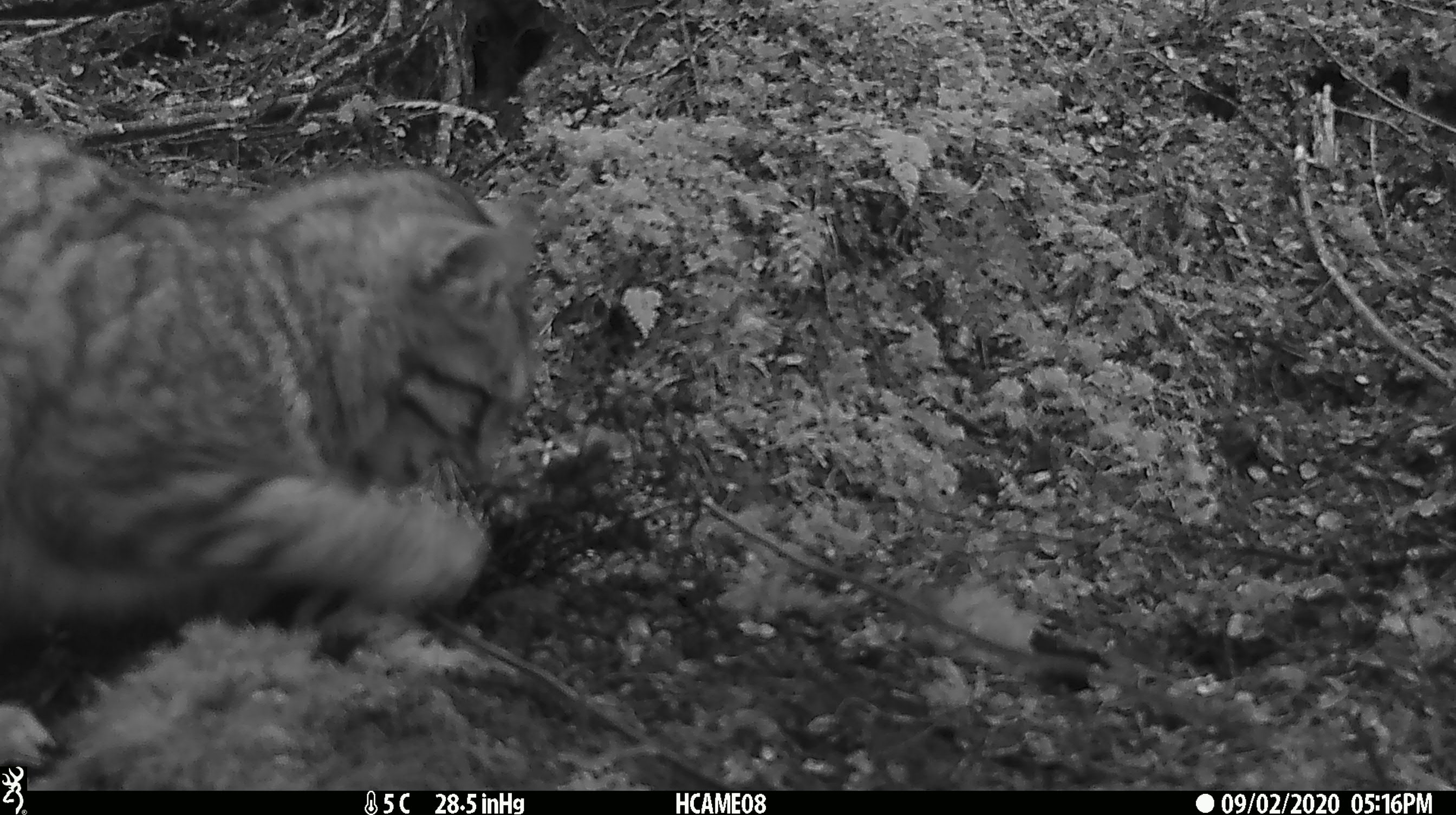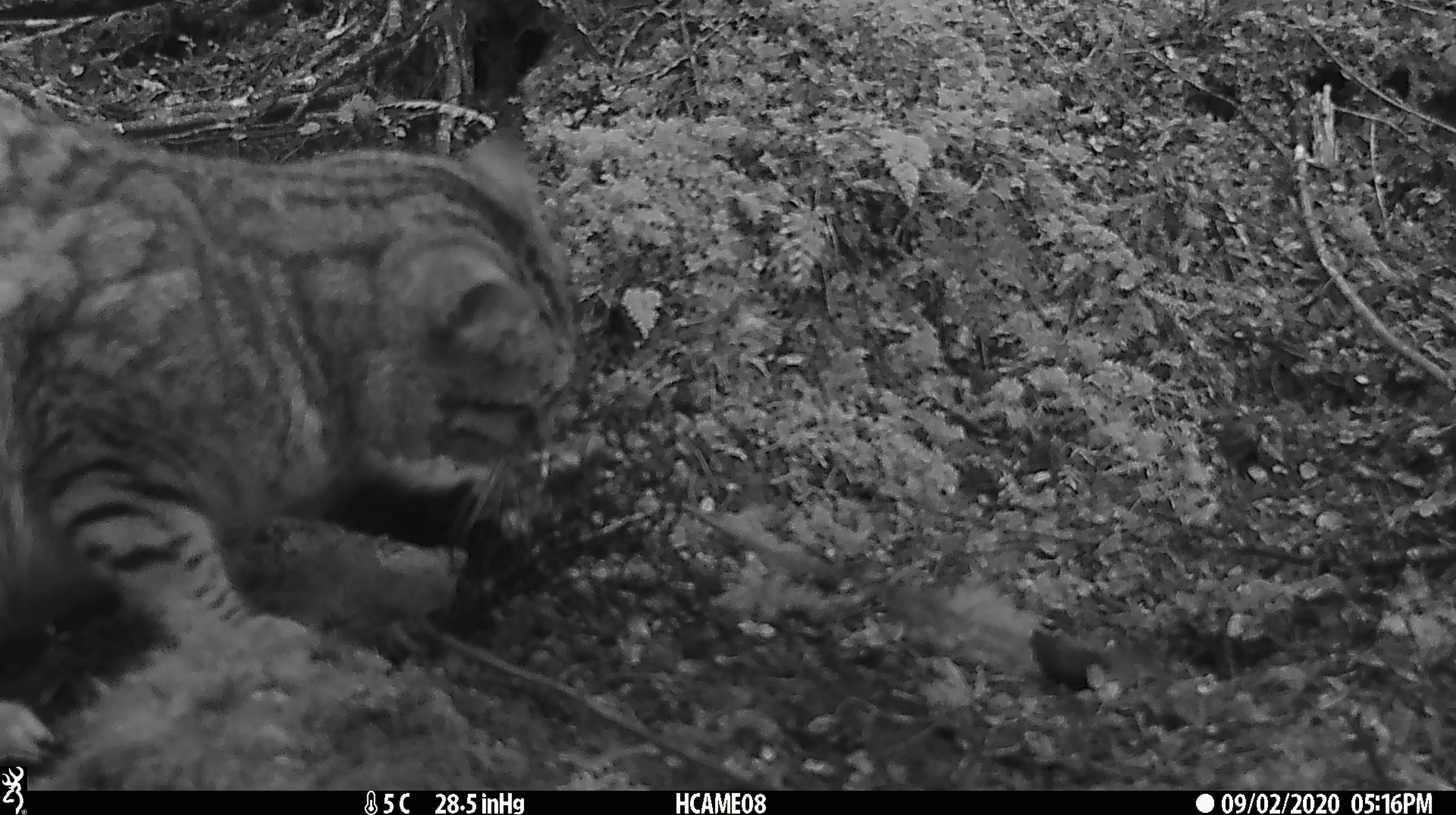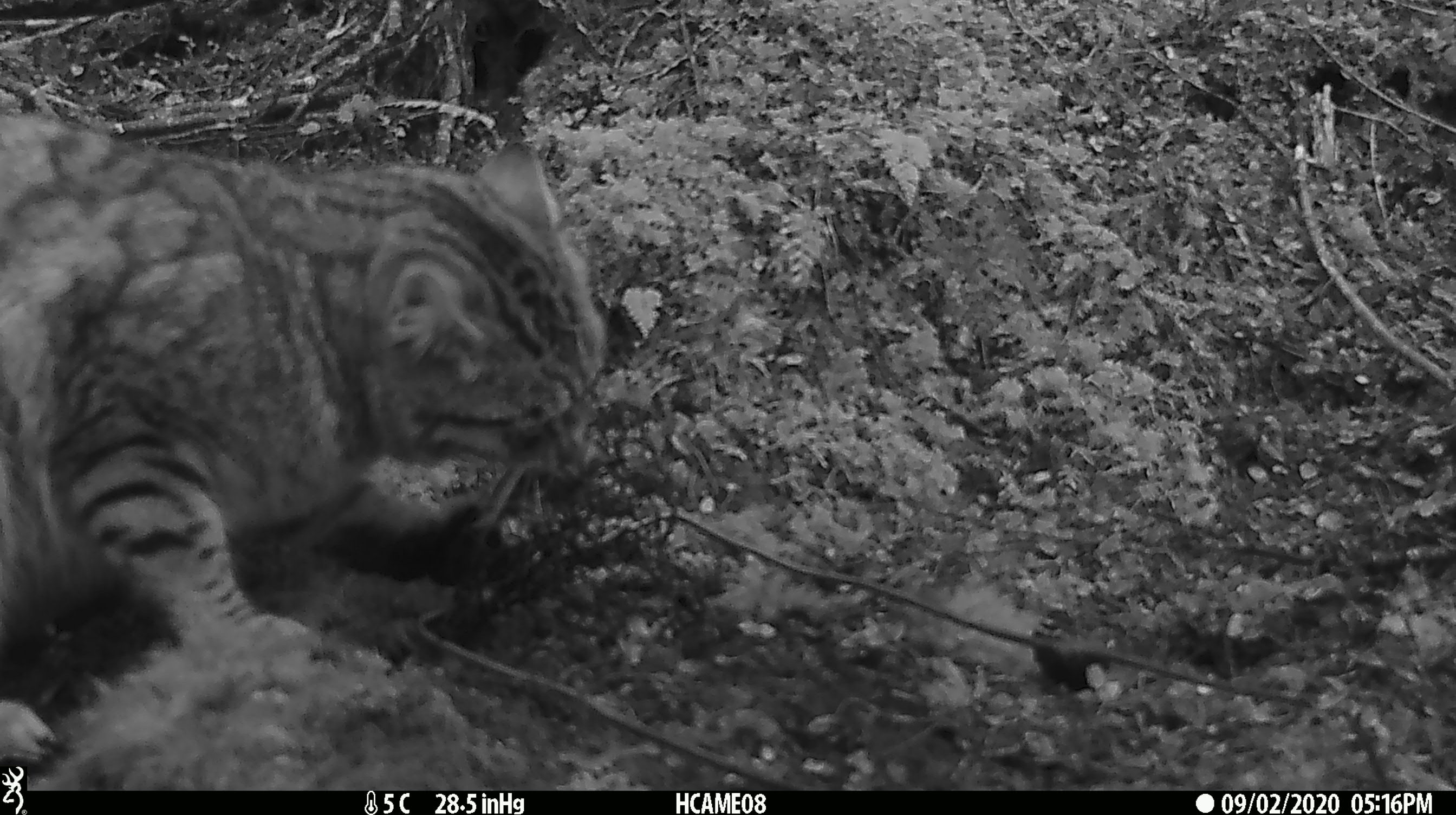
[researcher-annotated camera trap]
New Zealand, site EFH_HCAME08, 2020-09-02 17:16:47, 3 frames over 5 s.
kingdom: Animalia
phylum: Chordata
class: Mammalia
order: Carnivora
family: Felidae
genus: Felis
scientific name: Felis catus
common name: domestic cat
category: cat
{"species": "cat (domestic cat) (Felis catus)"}